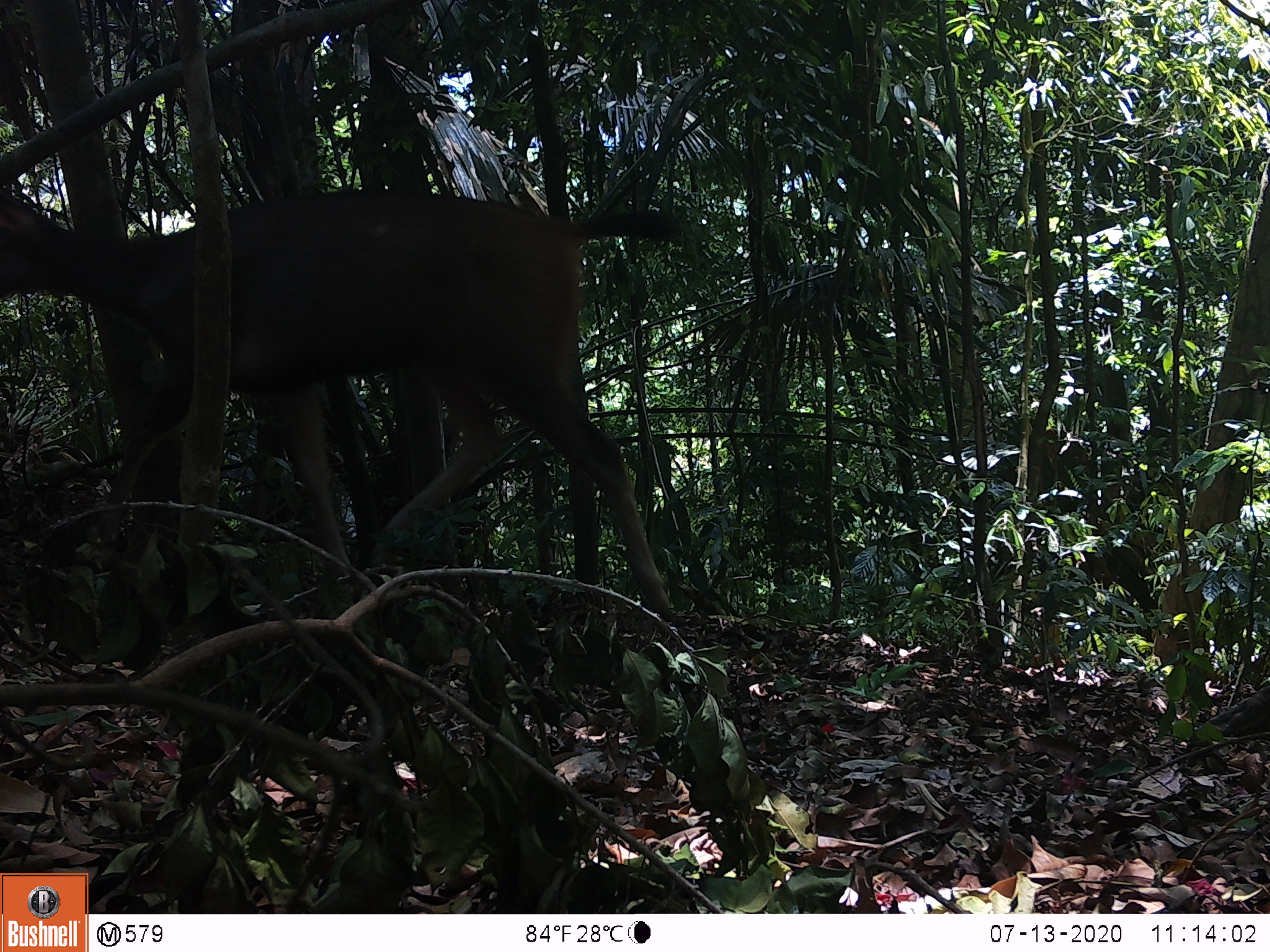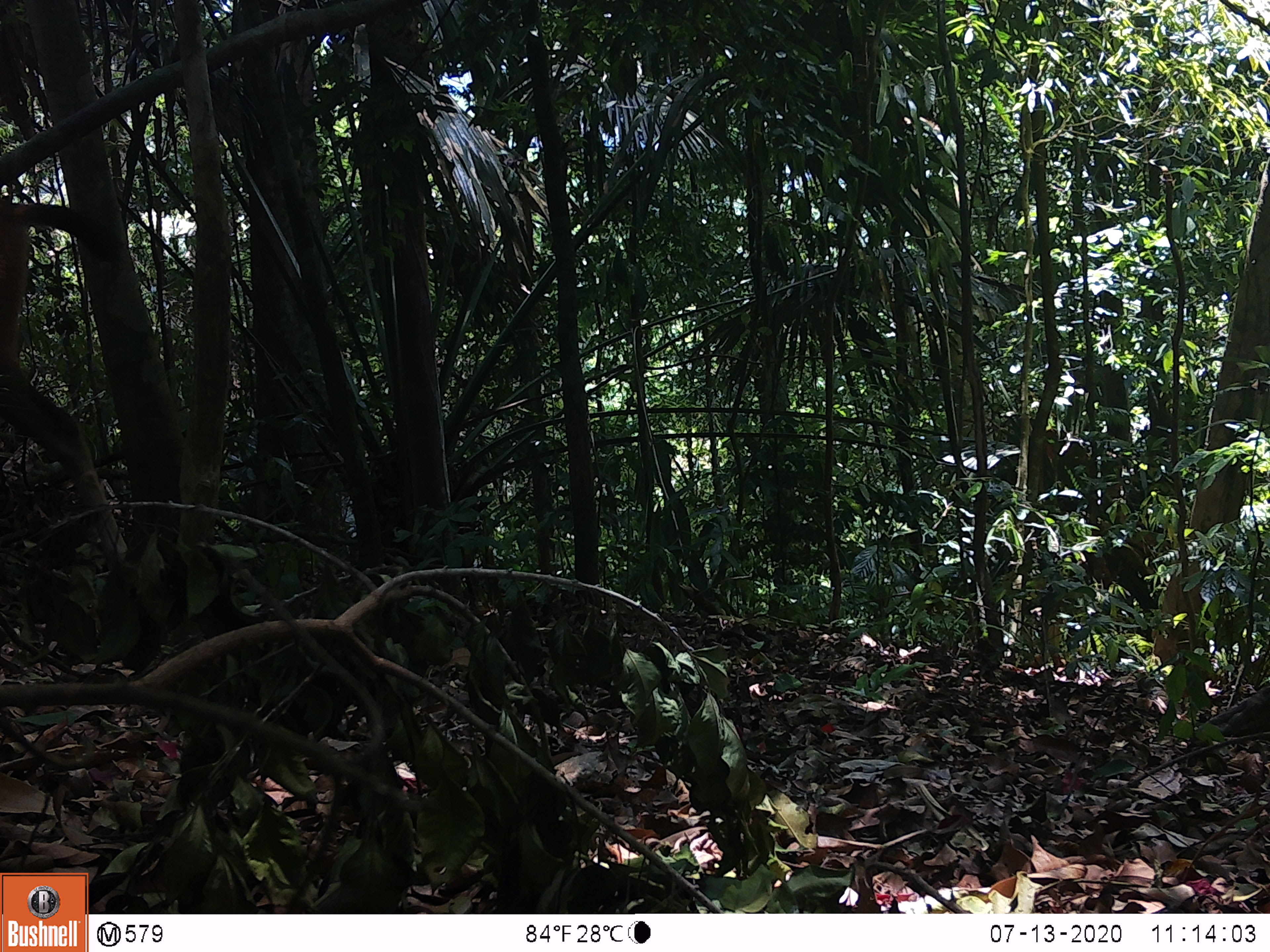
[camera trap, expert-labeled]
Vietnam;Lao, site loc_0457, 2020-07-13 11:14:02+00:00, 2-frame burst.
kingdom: Animalia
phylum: Chordata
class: Mammalia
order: Artiodactyla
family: Cervidae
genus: Rusa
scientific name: Rusa unicolor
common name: sambar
Sambar (Rusa unicolor). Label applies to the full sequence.